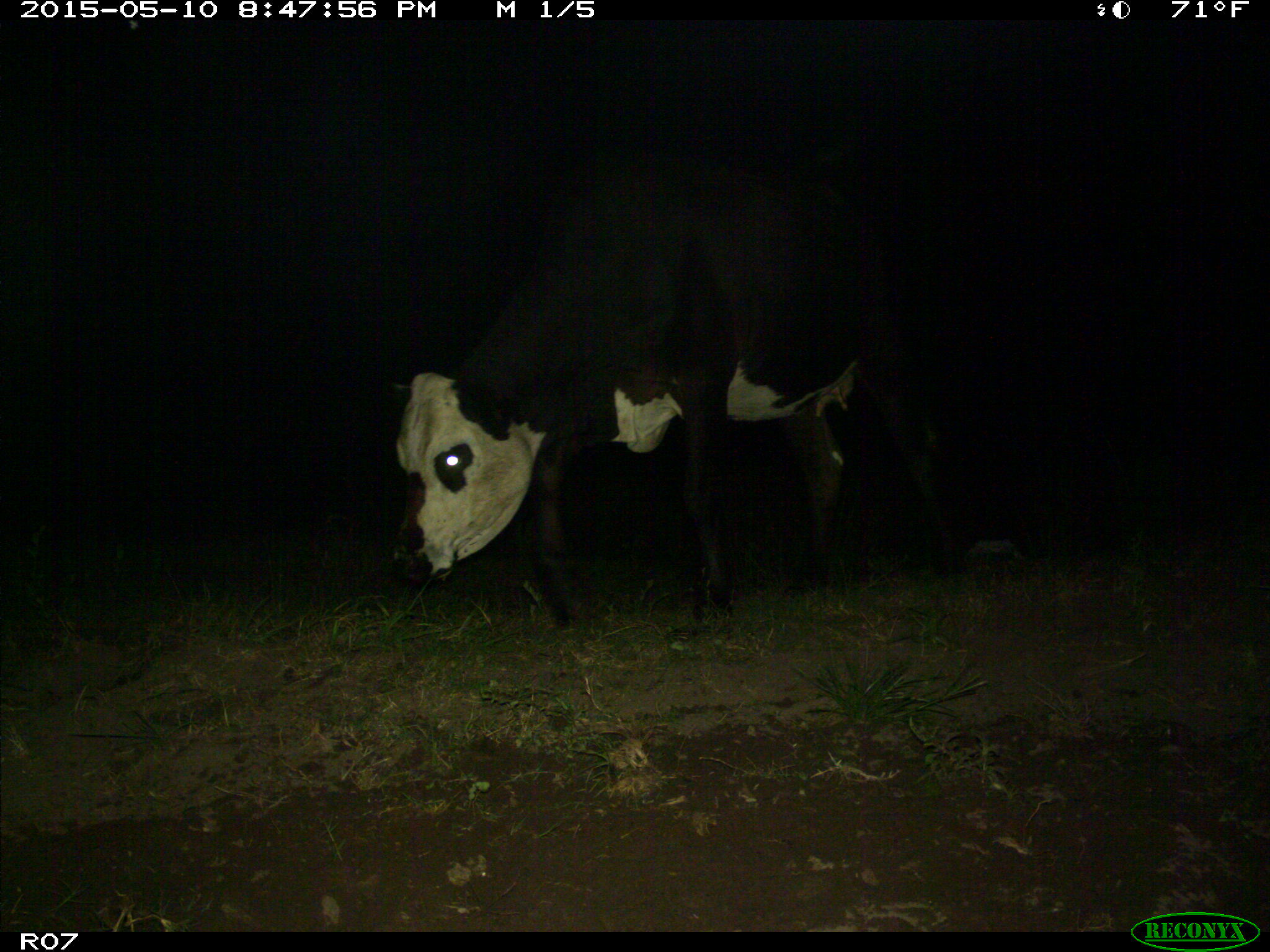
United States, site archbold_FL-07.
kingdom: Animalia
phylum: Chordata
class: Mammalia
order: Artiodactyla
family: Bovidae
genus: Bos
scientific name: Bos taurus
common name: domestic cow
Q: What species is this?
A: Bos taurus (domestic cow).